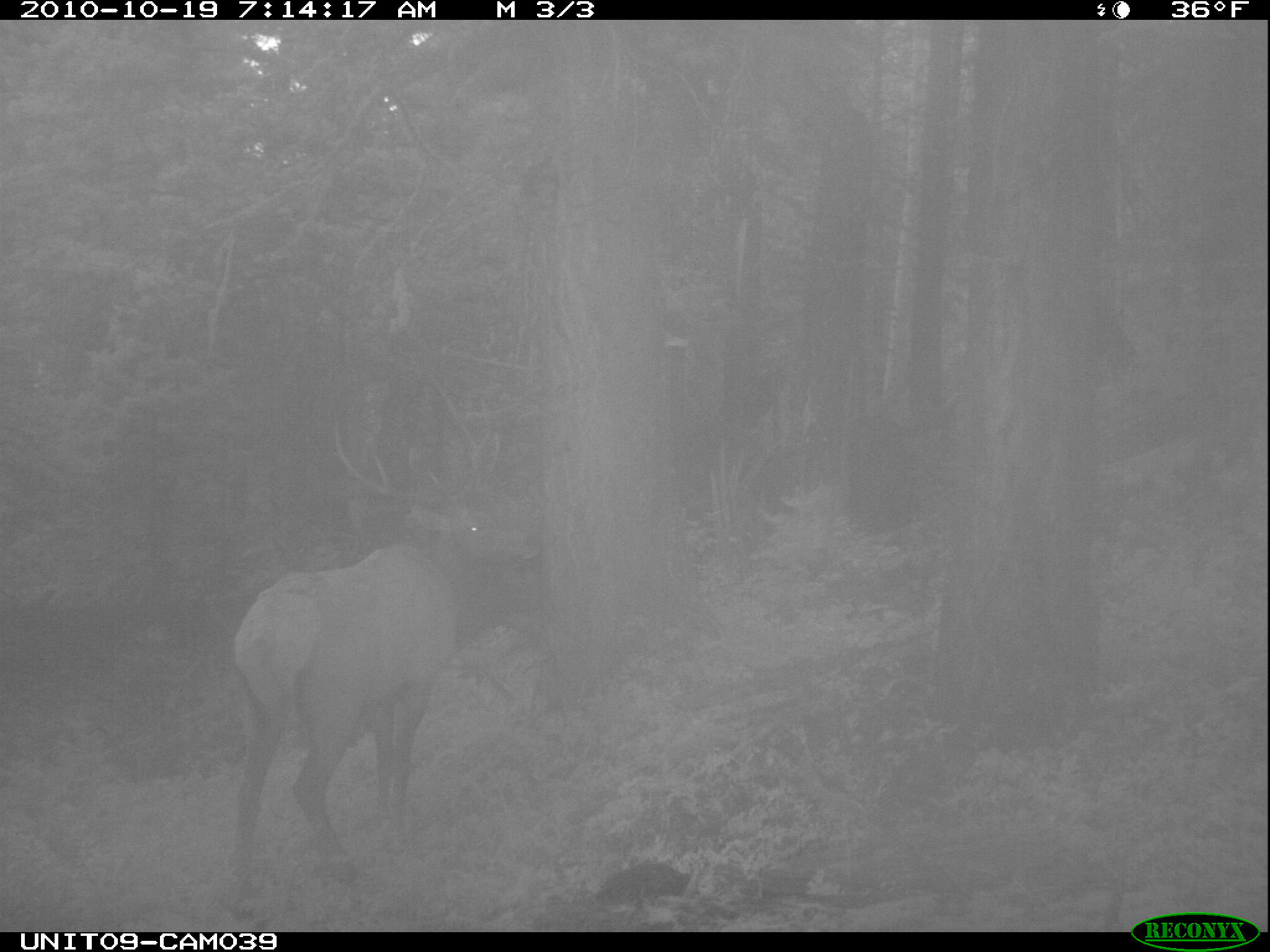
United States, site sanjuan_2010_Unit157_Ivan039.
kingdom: Animalia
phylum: Chordata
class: Mammalia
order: Artiodactyla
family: Cervidae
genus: Cervus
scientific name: Cervus elaphus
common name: red deer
Cervus elaphus (red deer).